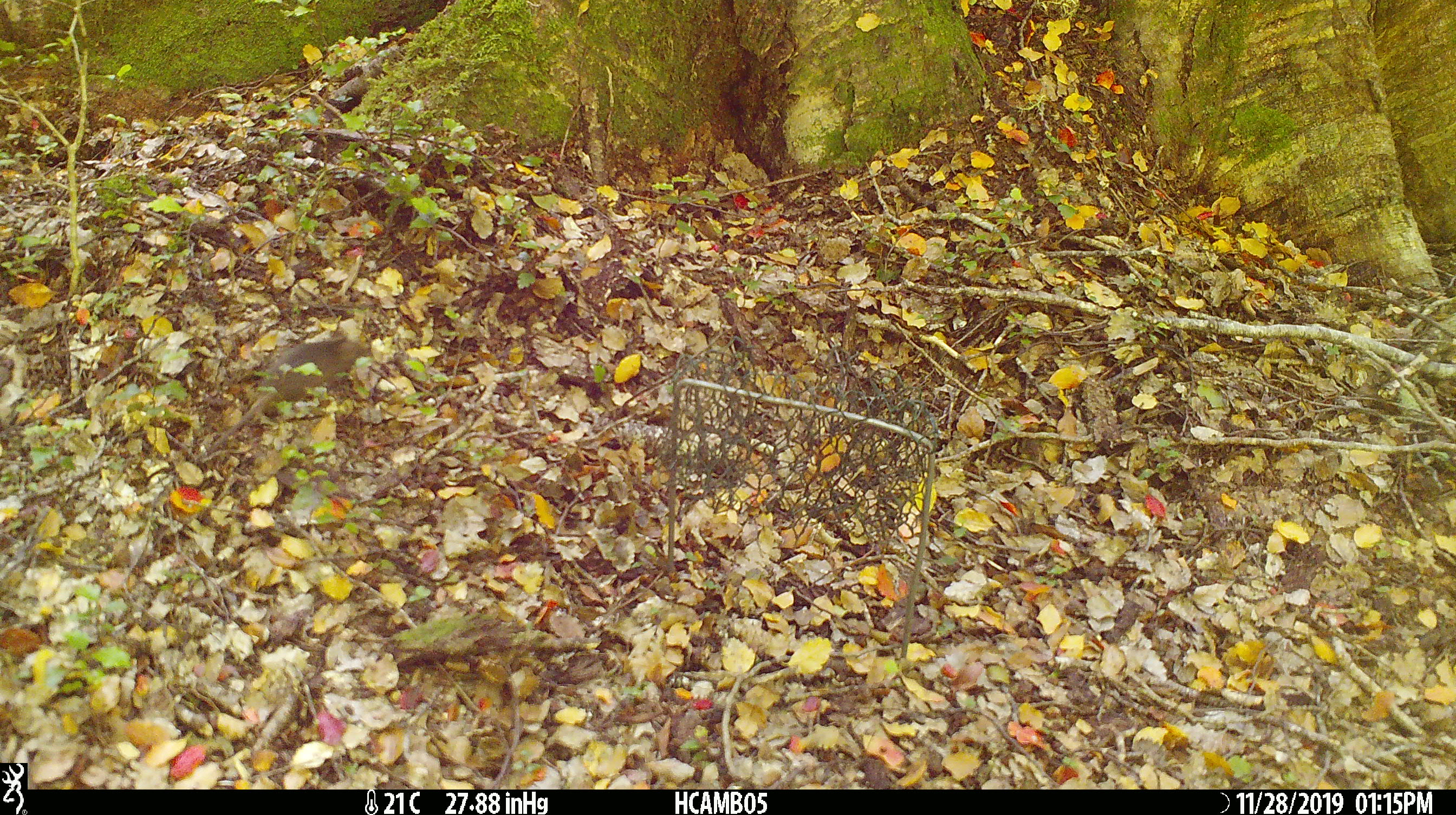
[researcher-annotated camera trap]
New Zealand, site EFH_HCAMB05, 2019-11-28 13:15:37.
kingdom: Animalia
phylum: Chordata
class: Mammalia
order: Rodentia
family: Muridae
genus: Mus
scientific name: Mus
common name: mouse